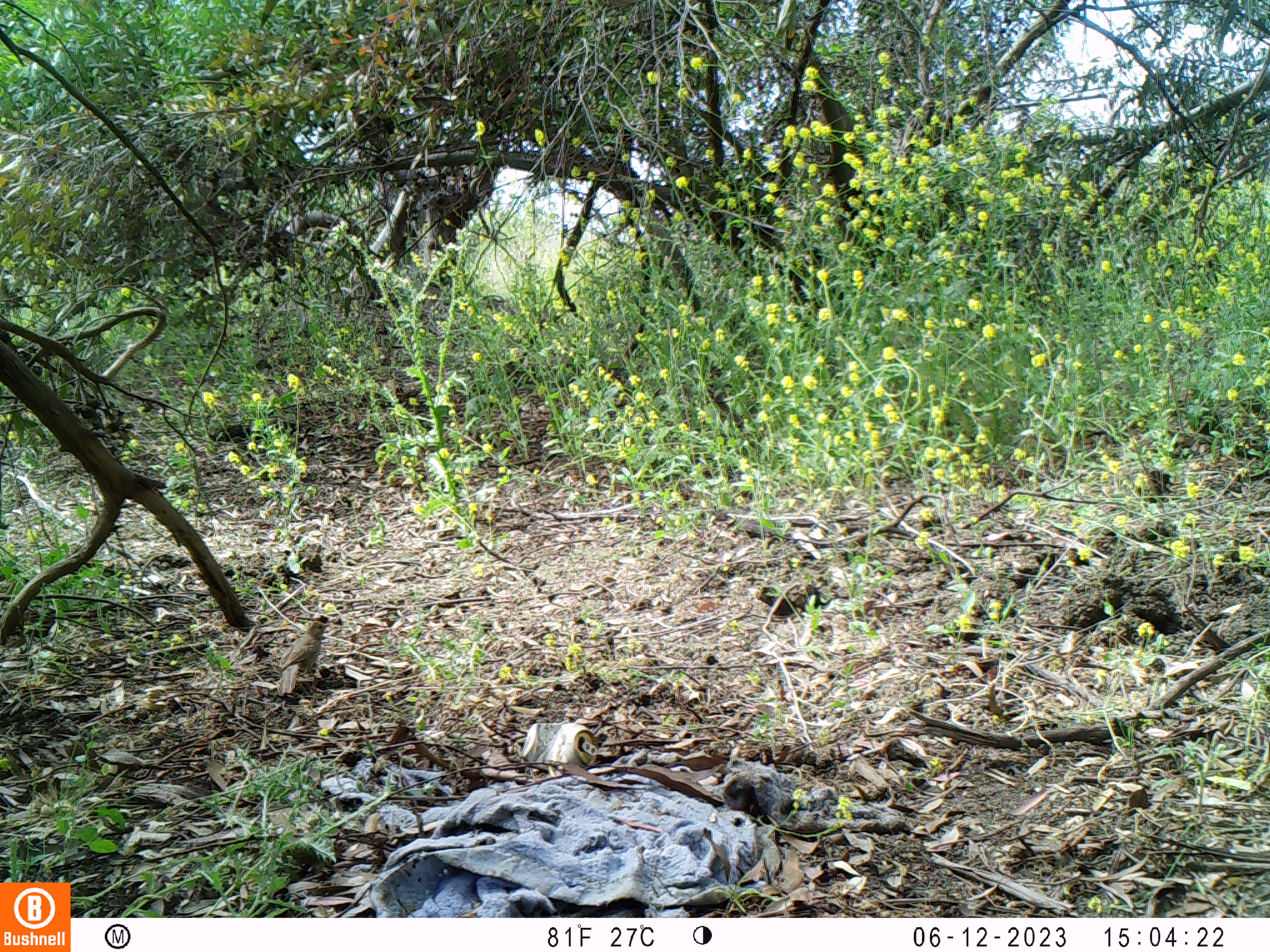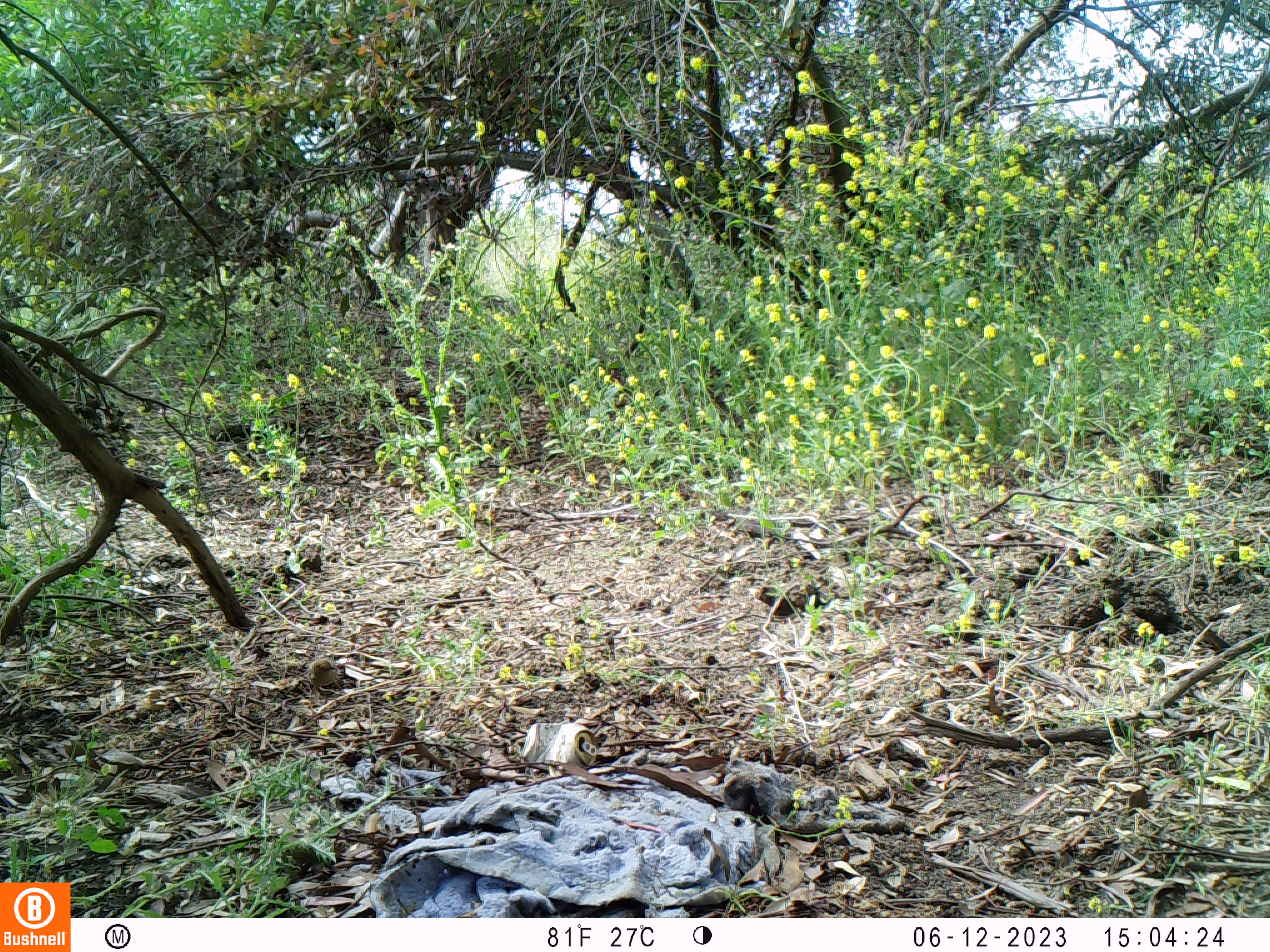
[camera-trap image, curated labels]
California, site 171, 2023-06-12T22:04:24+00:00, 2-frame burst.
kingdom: Animalia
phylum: Chordata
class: Aves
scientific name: Aves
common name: bird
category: unknown bird